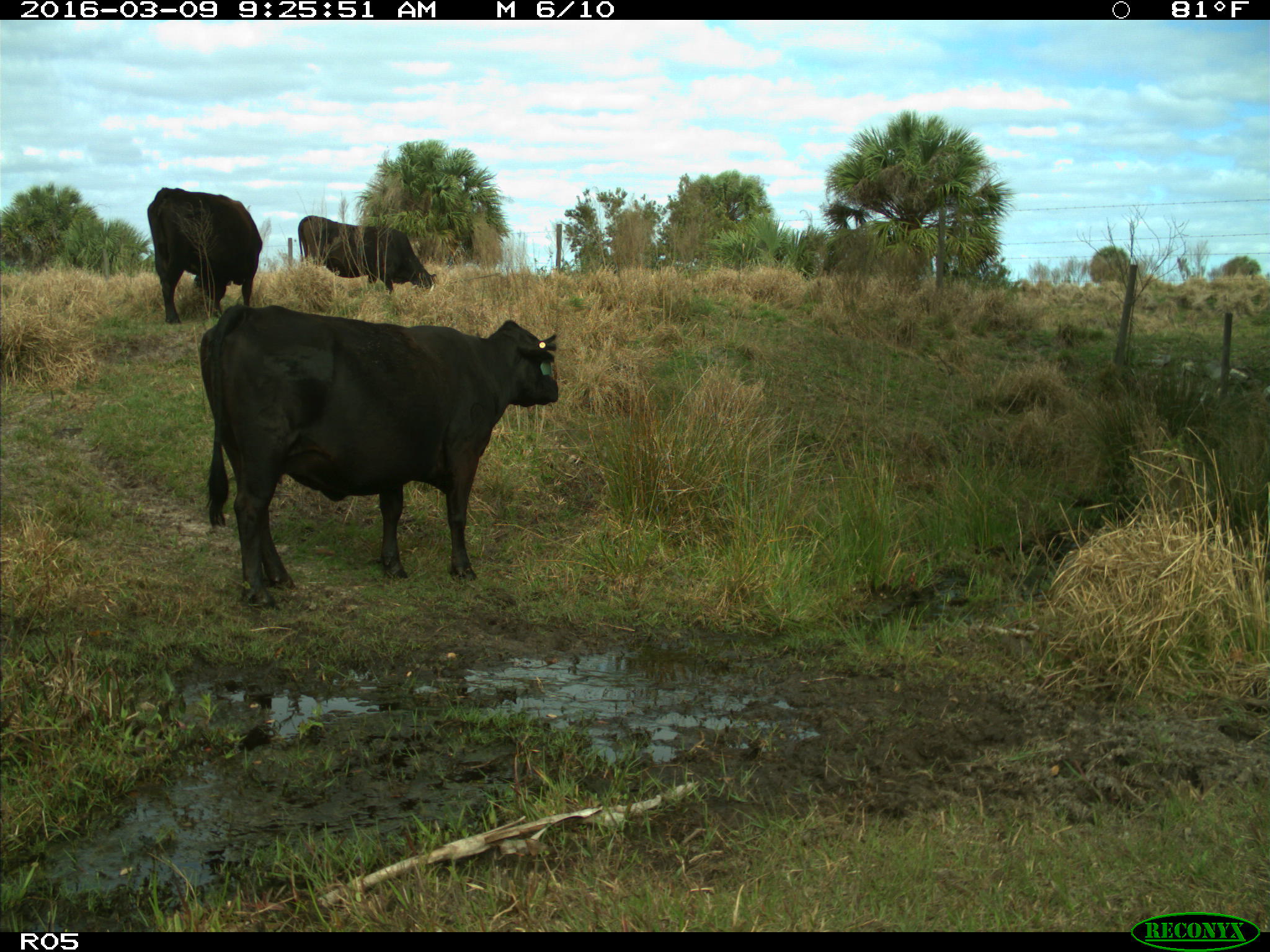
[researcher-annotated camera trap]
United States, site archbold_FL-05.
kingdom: Animalia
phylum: Chordata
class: Mammalia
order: Artiodactyla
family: Bovidae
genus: Bos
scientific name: Bos taurus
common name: domestic cow